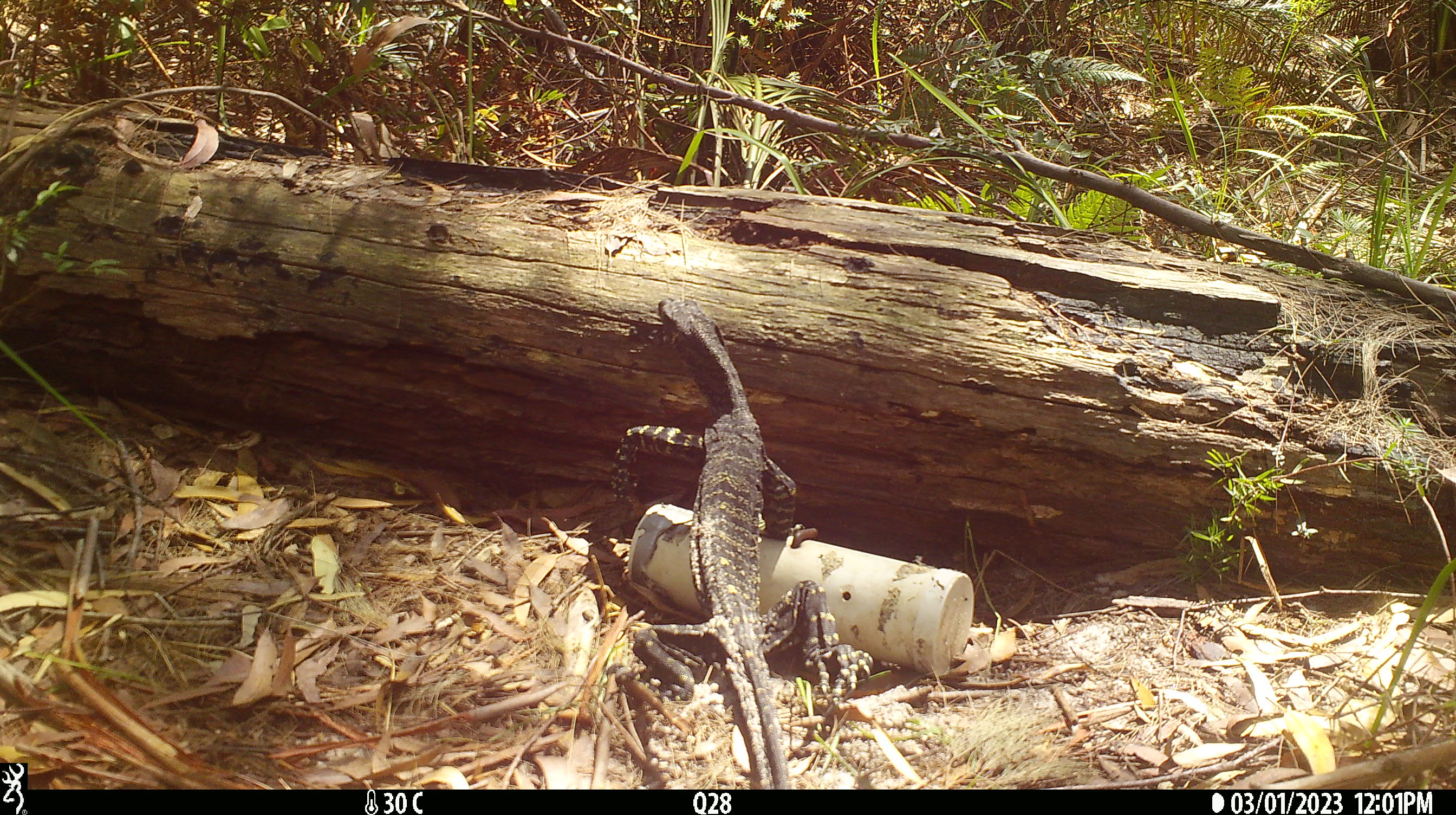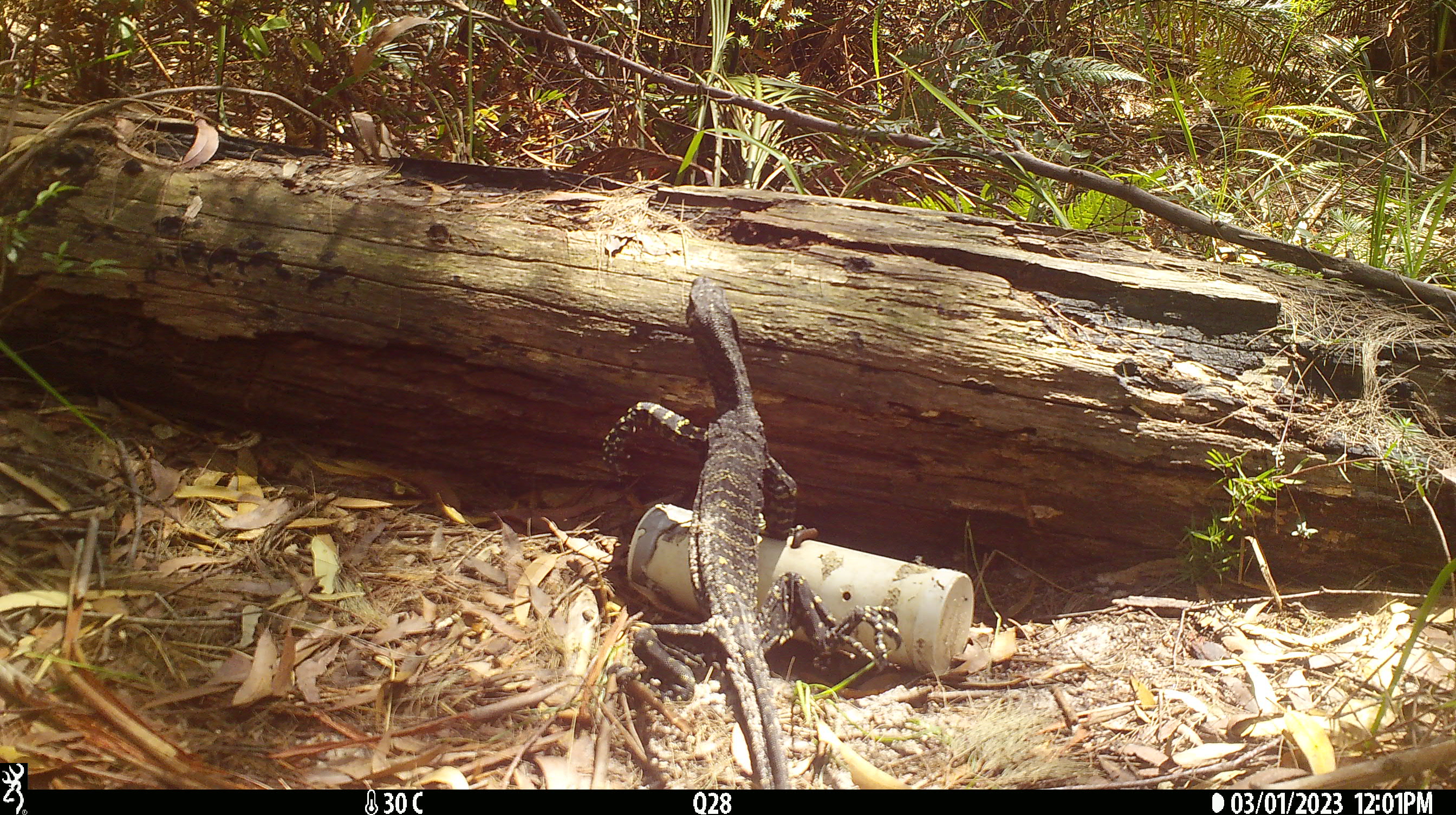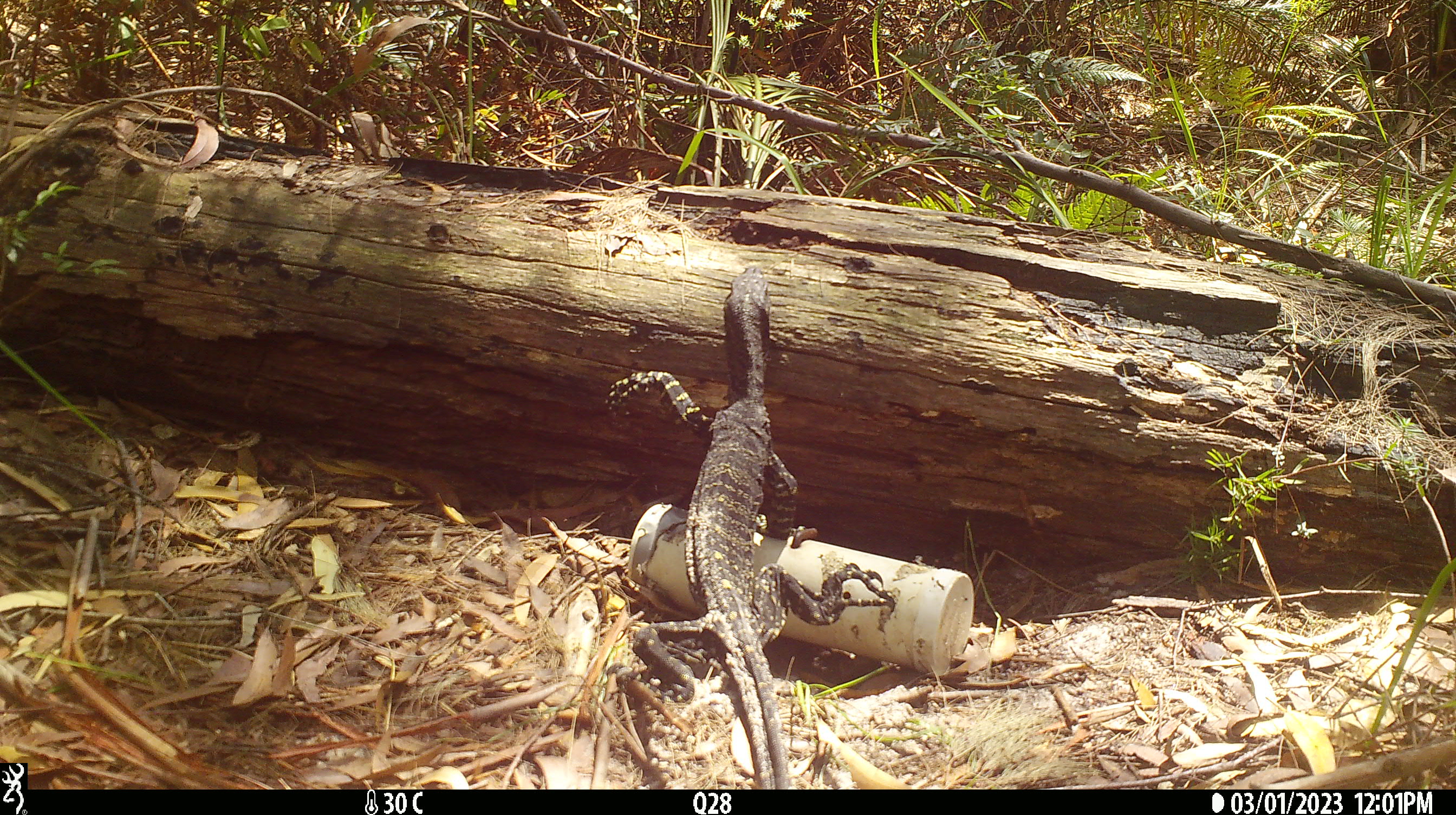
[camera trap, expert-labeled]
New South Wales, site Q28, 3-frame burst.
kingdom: Animalia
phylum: Chordata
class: Reptilia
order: Squamata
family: Varanidae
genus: Varanus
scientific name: Varanus varius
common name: lace monitor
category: goanna